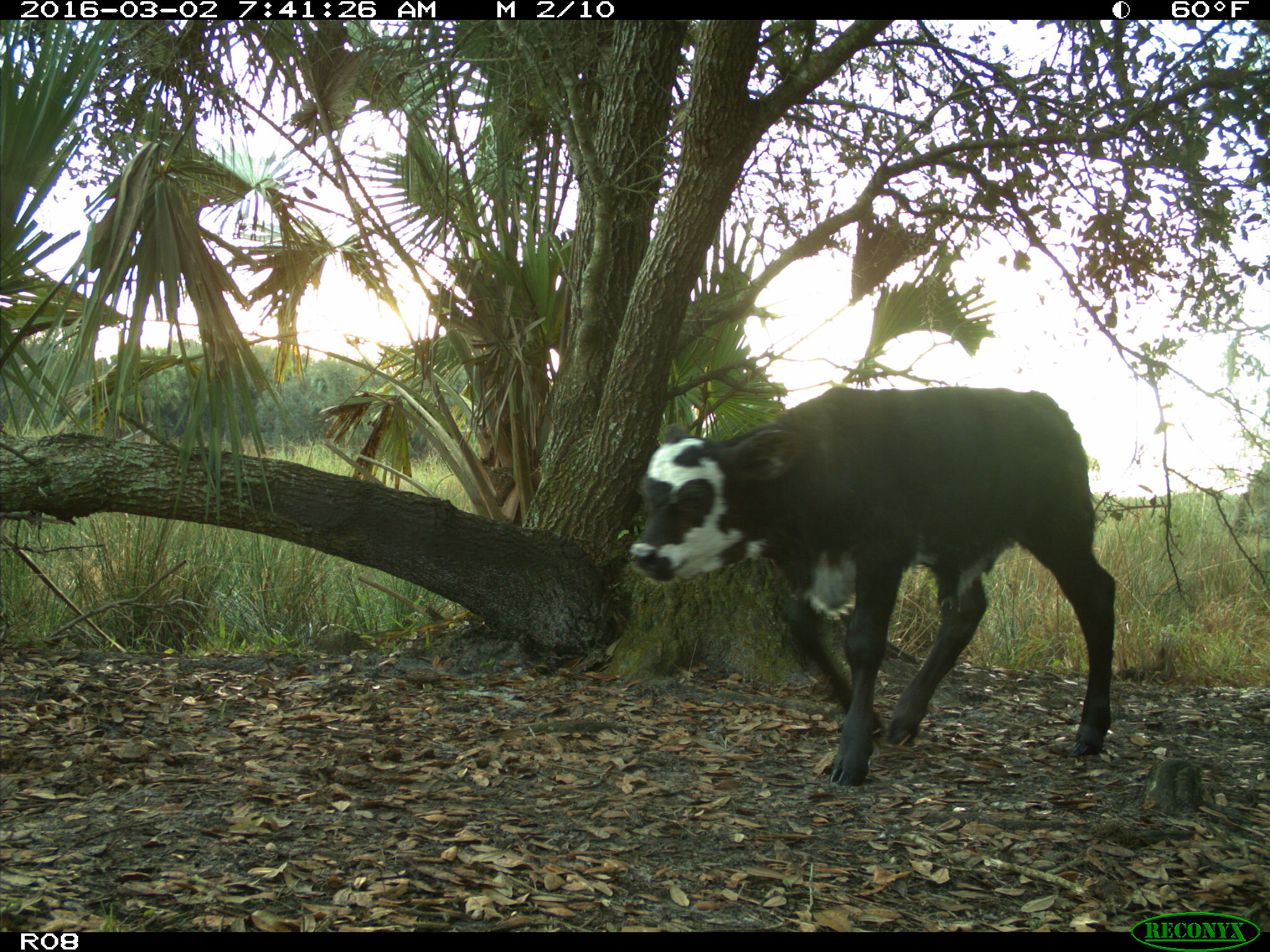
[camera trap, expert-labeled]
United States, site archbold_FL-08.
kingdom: Animalia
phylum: Chordata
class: Mammalia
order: Artiodactyla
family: Bovidae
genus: Bos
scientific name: Bos taurus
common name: domestic cow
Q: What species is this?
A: Bos taurus (domestic cow).